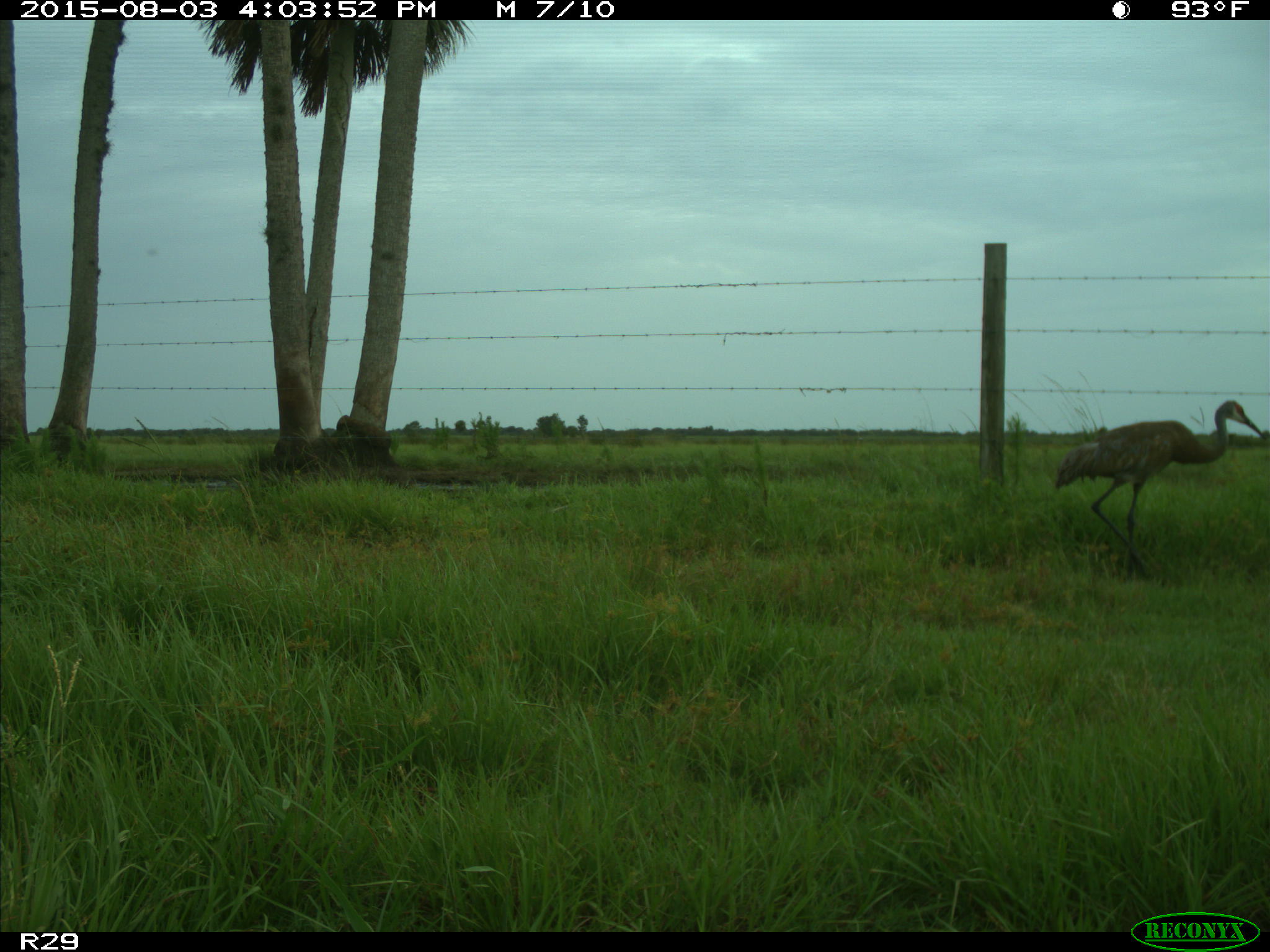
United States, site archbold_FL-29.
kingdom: Animalia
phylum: Chordata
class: Aves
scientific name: Aves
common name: birds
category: unidentified bird